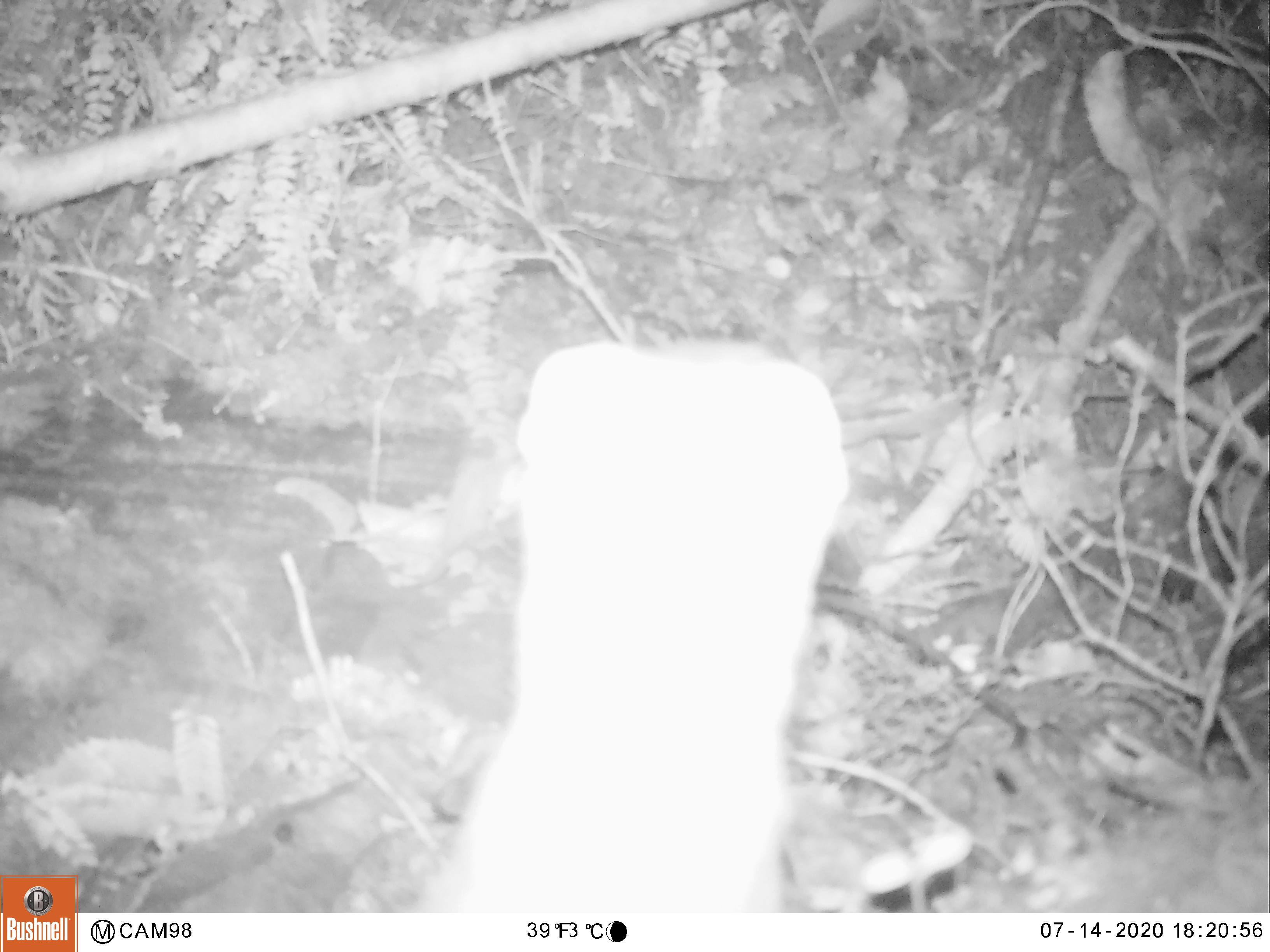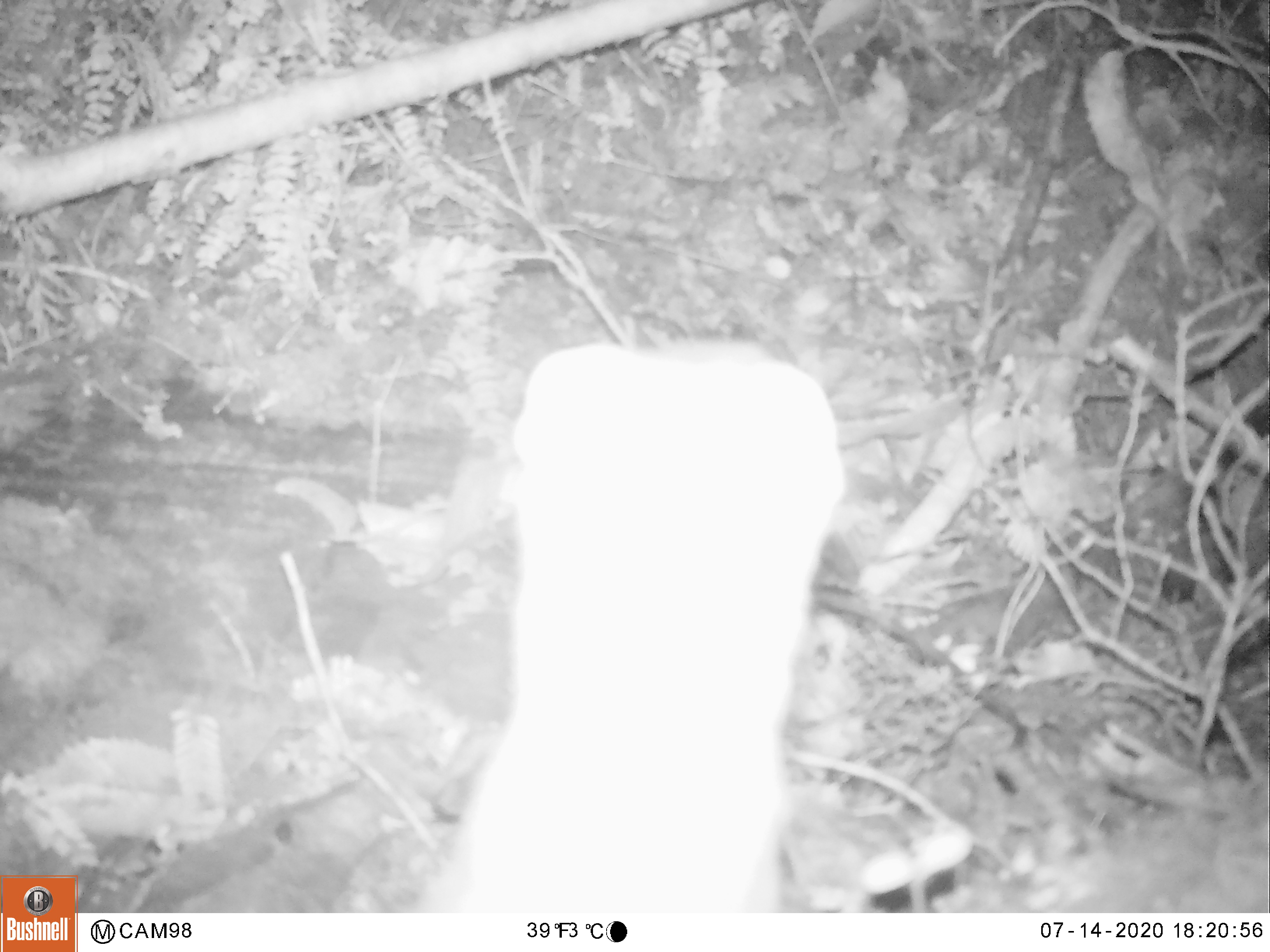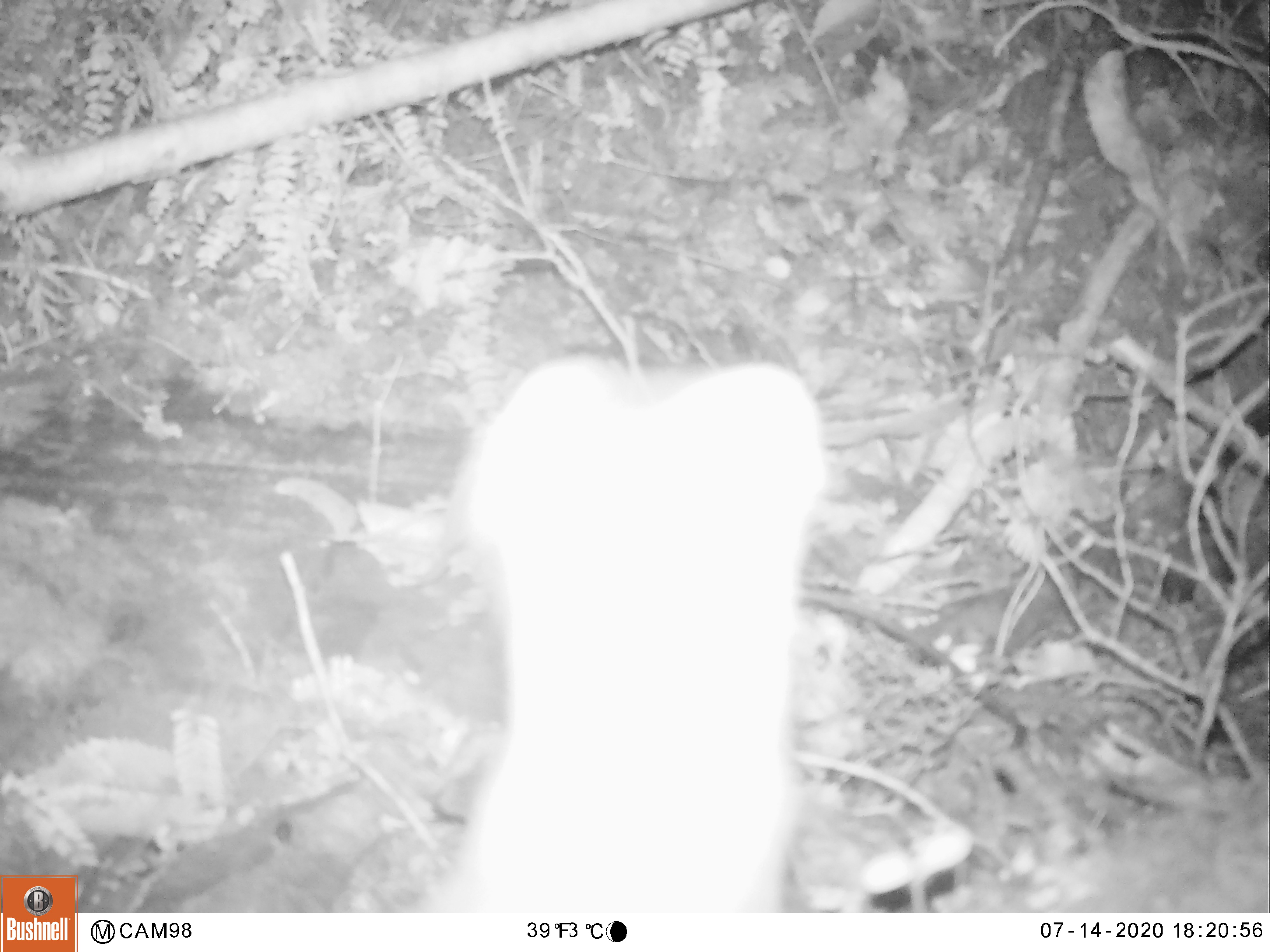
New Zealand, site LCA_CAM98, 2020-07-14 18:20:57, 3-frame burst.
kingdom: Animalia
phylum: Chordata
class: Mammalia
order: Carnivora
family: Mustelidae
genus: Mustela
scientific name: Mustela erminea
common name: stoat